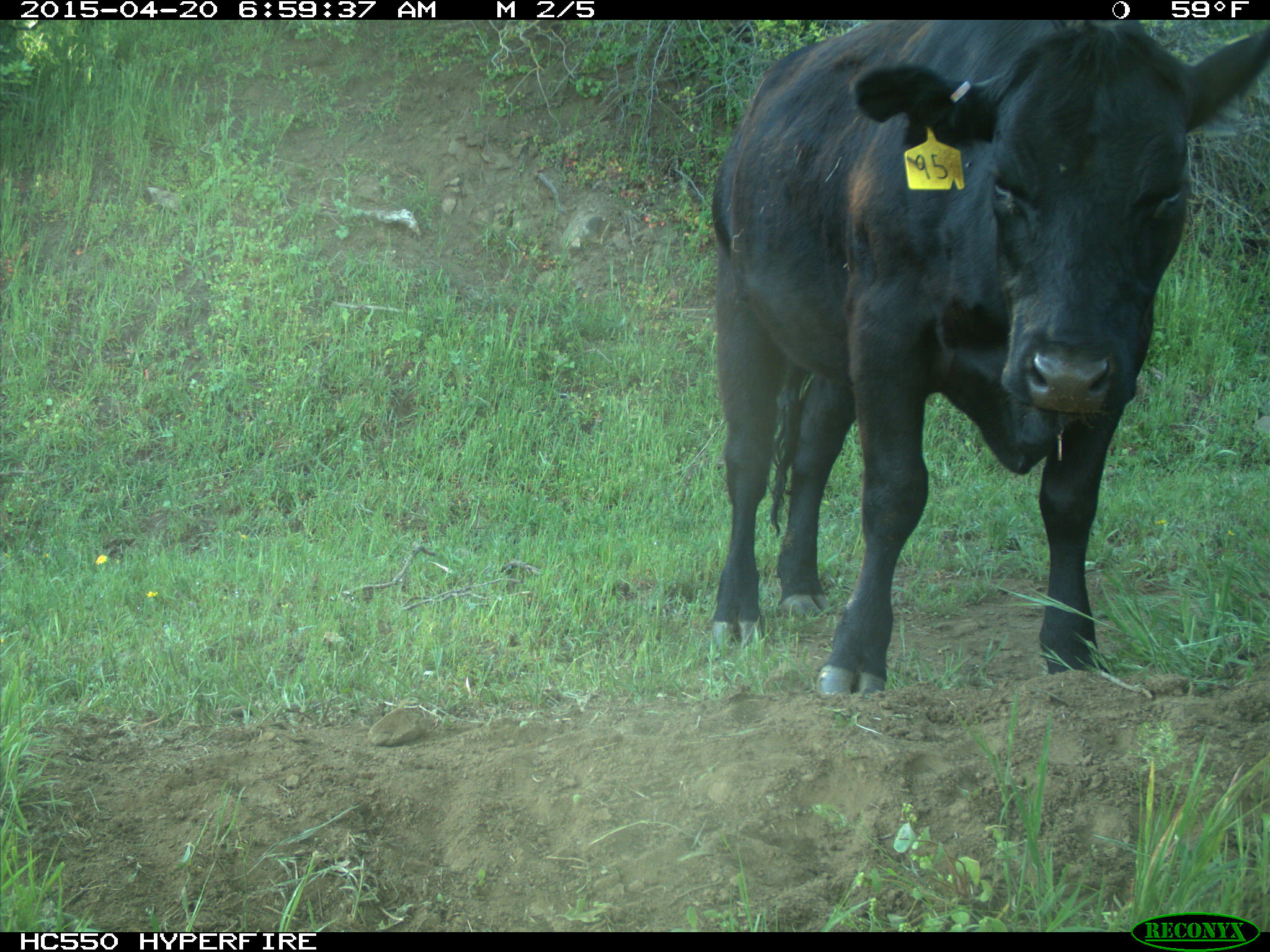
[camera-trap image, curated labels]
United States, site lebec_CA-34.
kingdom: Animalia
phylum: Chordata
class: Mammalia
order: Artiodactyla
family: Bovidae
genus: Bos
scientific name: Bos taurus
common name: domestic cow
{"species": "Bos taurus (domestic cow)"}